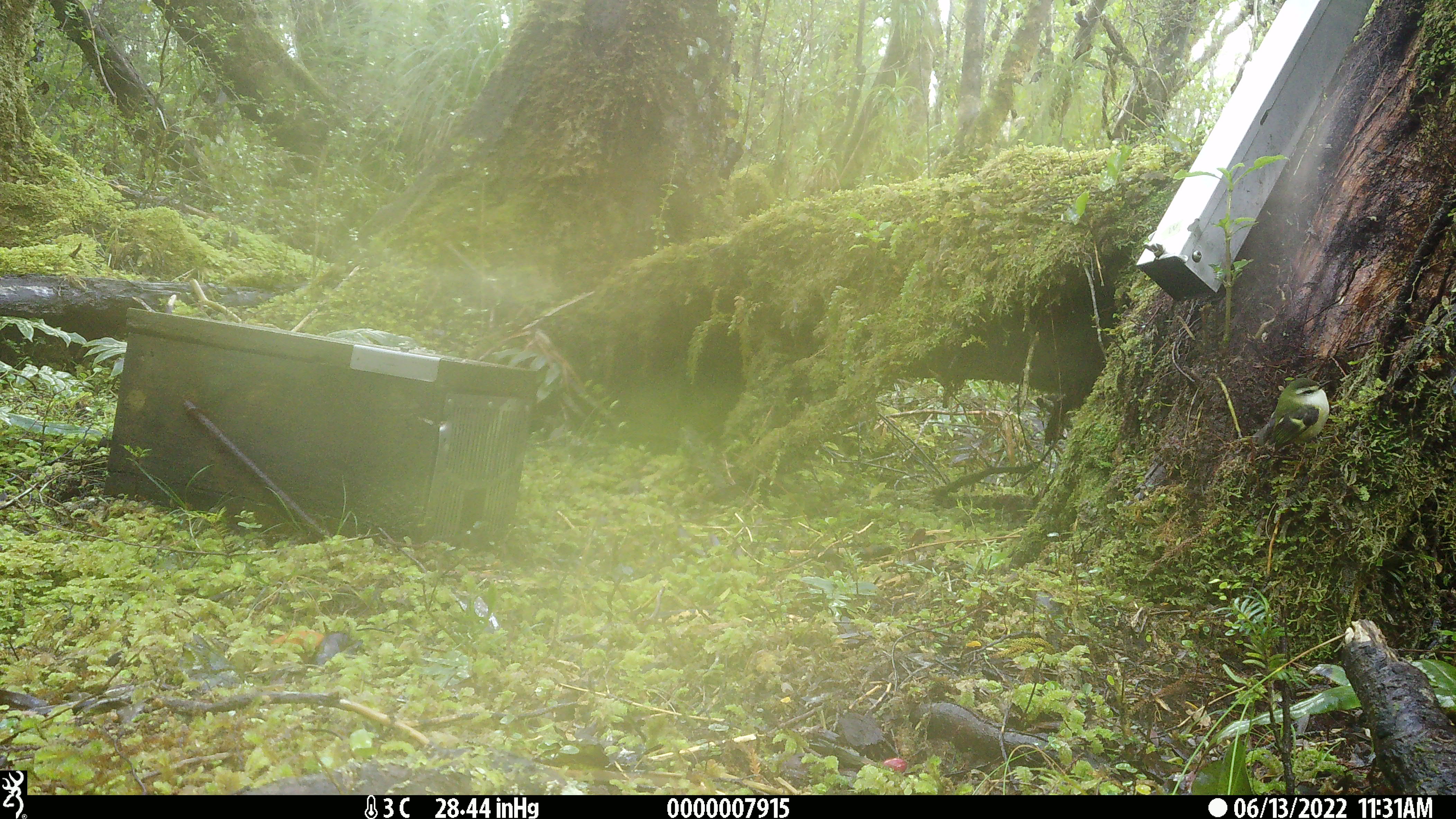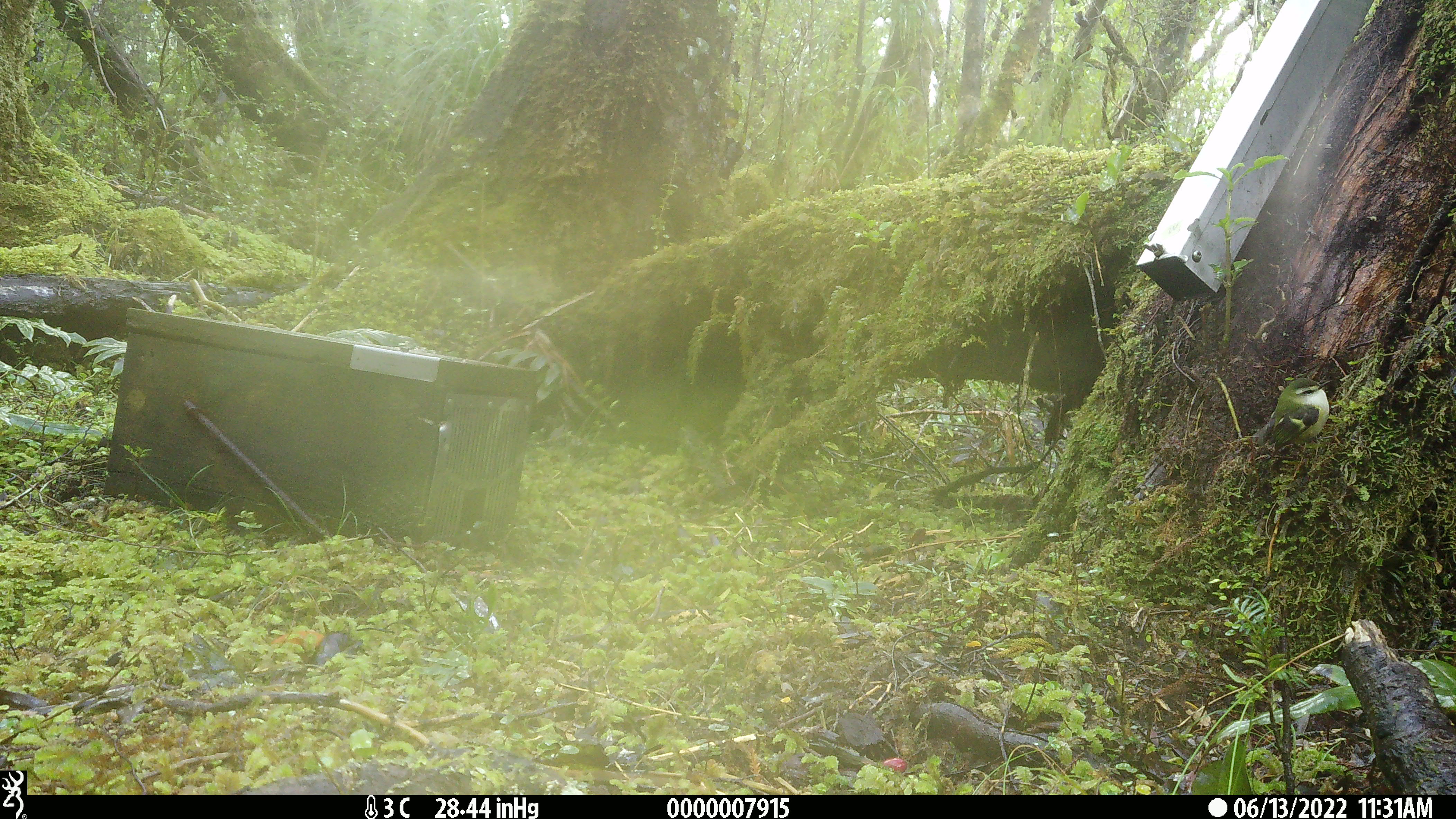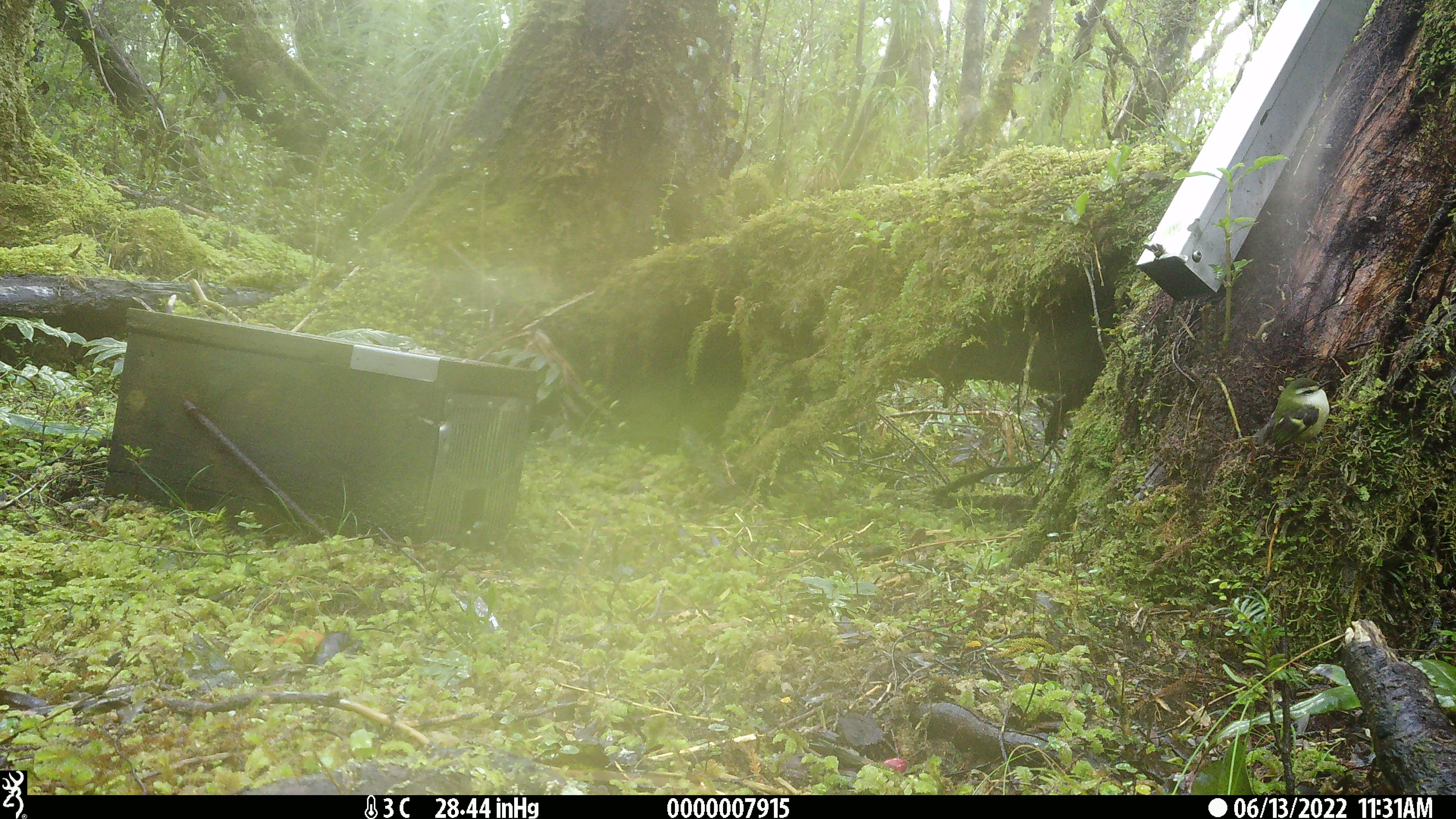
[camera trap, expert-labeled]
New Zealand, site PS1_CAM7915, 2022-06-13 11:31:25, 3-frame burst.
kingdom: Animalia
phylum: Chordata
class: Aves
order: Passeriformes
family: Acanthisittidae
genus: Acanthisitta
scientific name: Acanthisitta chloris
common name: rifleman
Rifleman (Acanthisitta chloris).